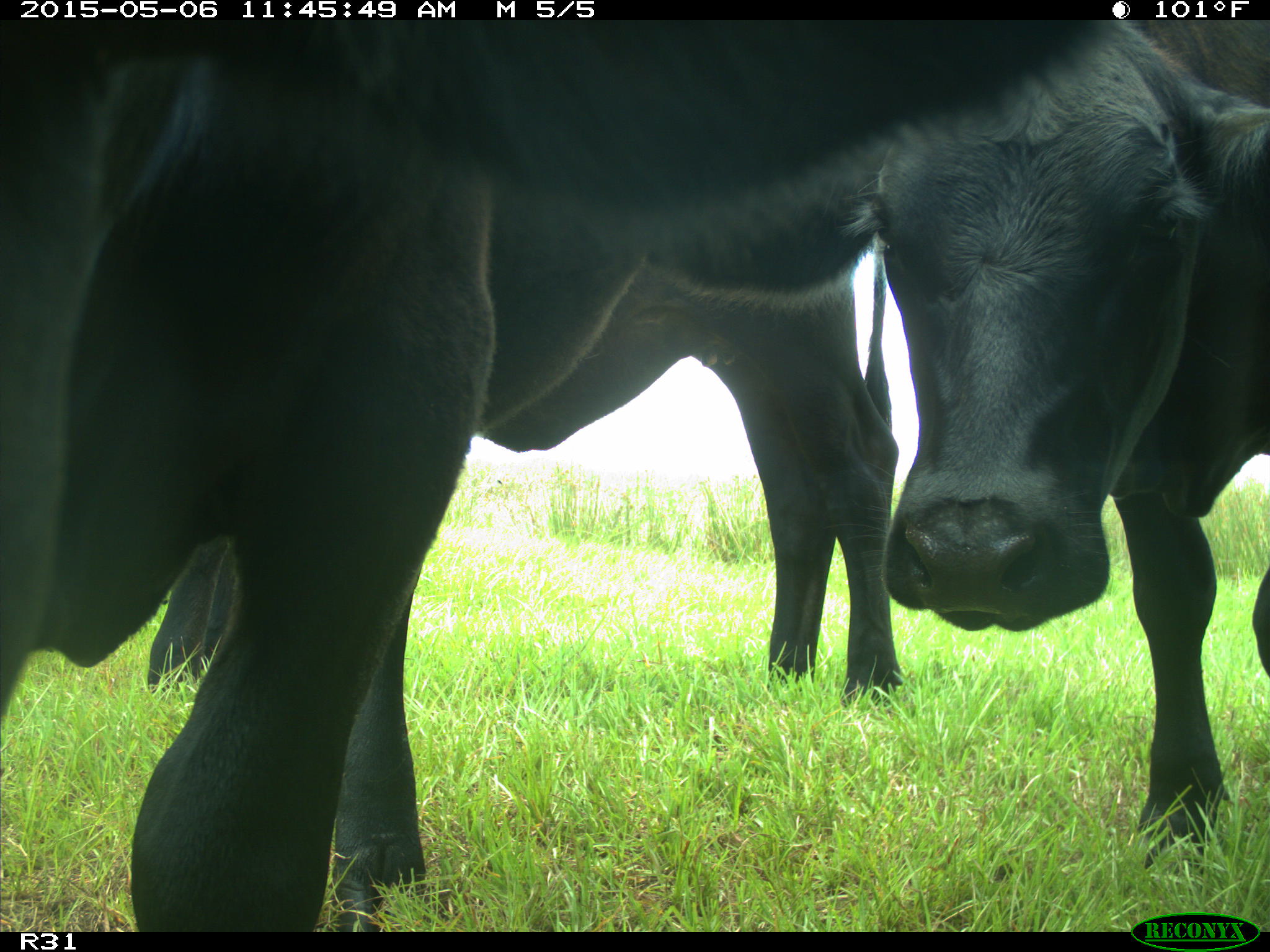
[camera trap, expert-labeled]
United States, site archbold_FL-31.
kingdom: Animalia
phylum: Chordata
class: Mammalia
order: Artiodactyla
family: Bovidae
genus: Bos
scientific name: Bos taurus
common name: domestic cow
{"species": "Bos taurus (domestic cow)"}